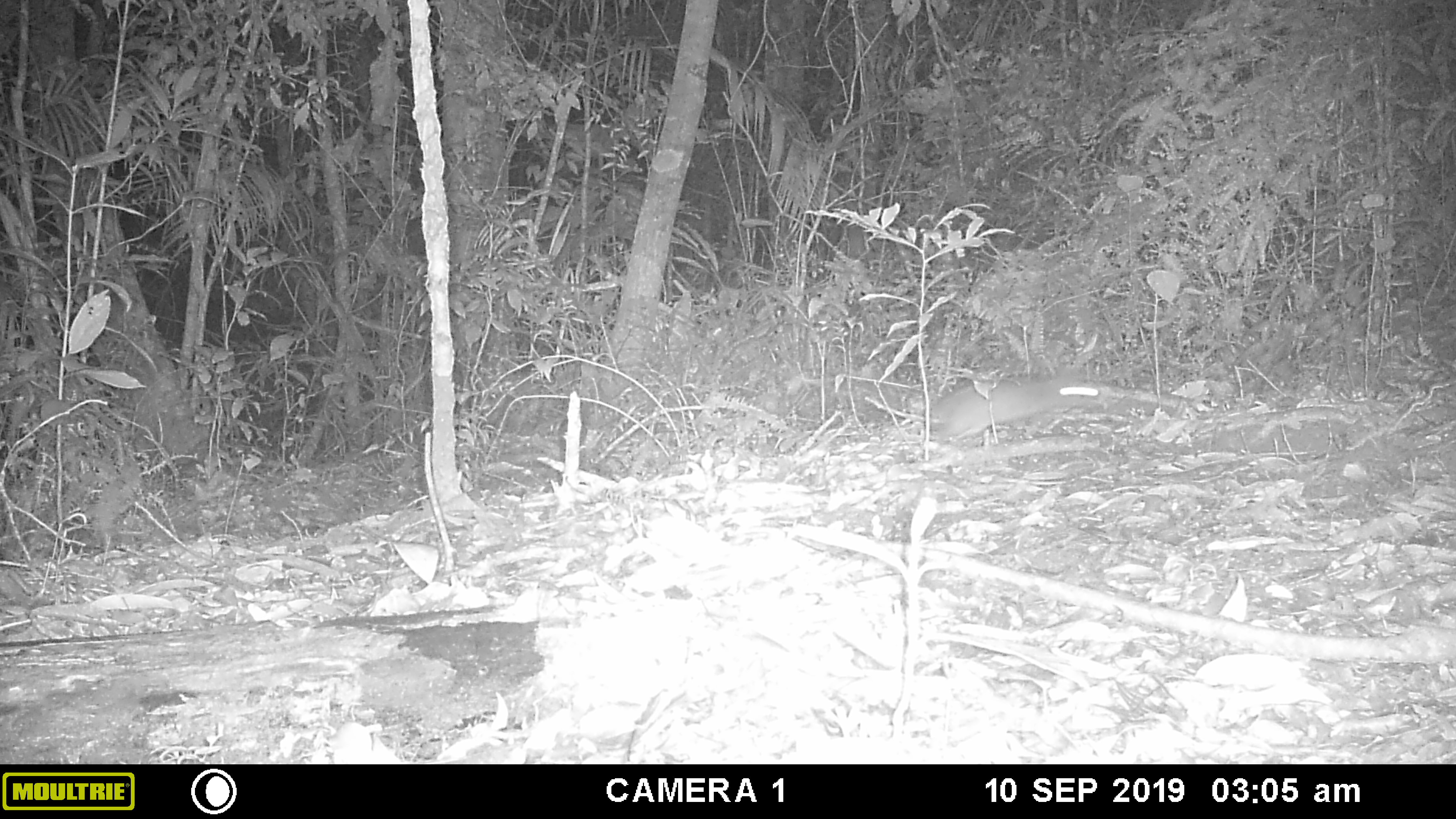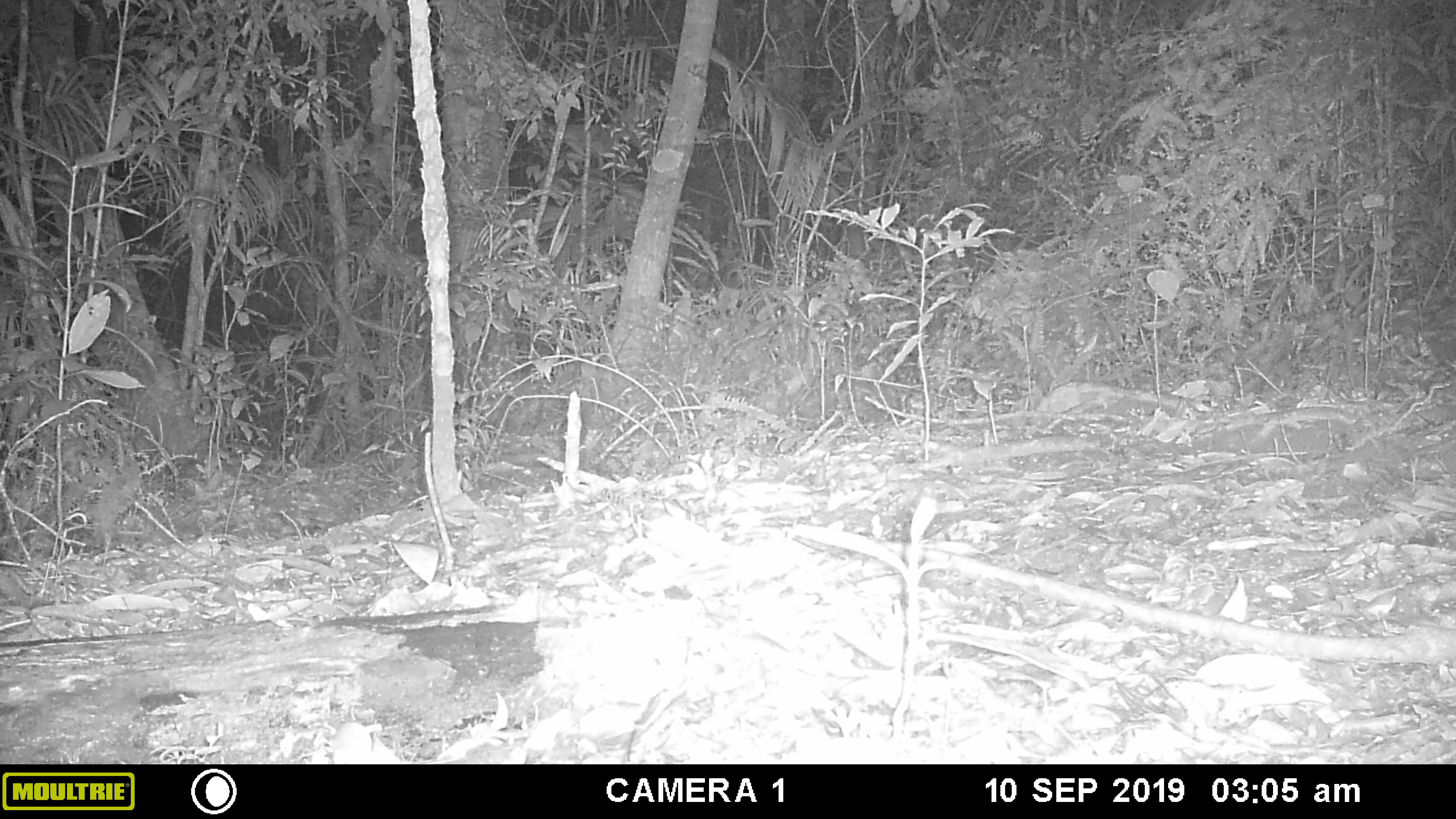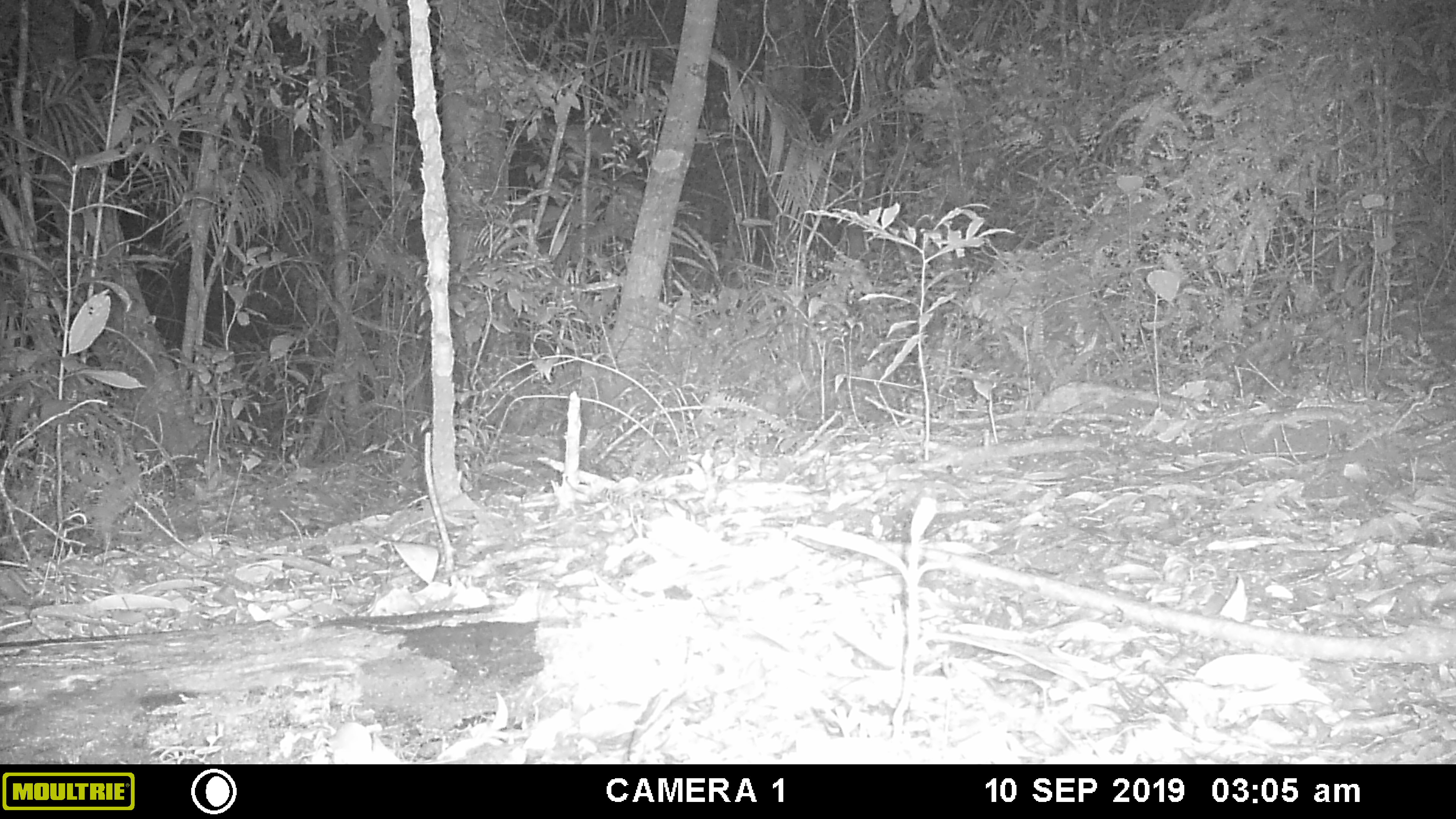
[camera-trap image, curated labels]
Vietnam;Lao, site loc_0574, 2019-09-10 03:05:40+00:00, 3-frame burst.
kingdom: Animalia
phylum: Chordata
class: Mammalia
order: Rodentia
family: Muridae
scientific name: Muridae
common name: old-world mice and rats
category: unidentified murid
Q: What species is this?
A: Unidentified murid (old-world mice and rats) (Muridae).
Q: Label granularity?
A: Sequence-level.